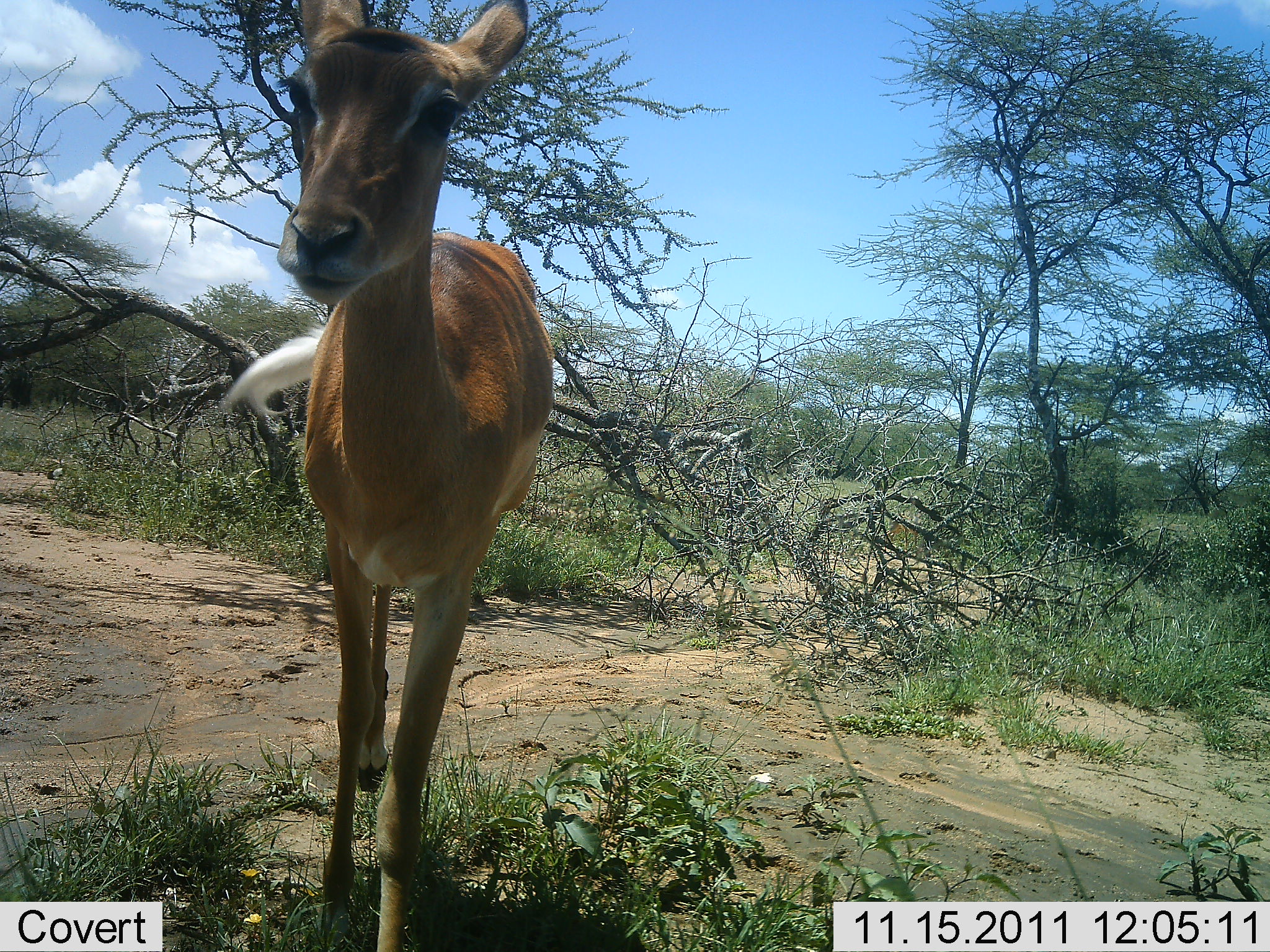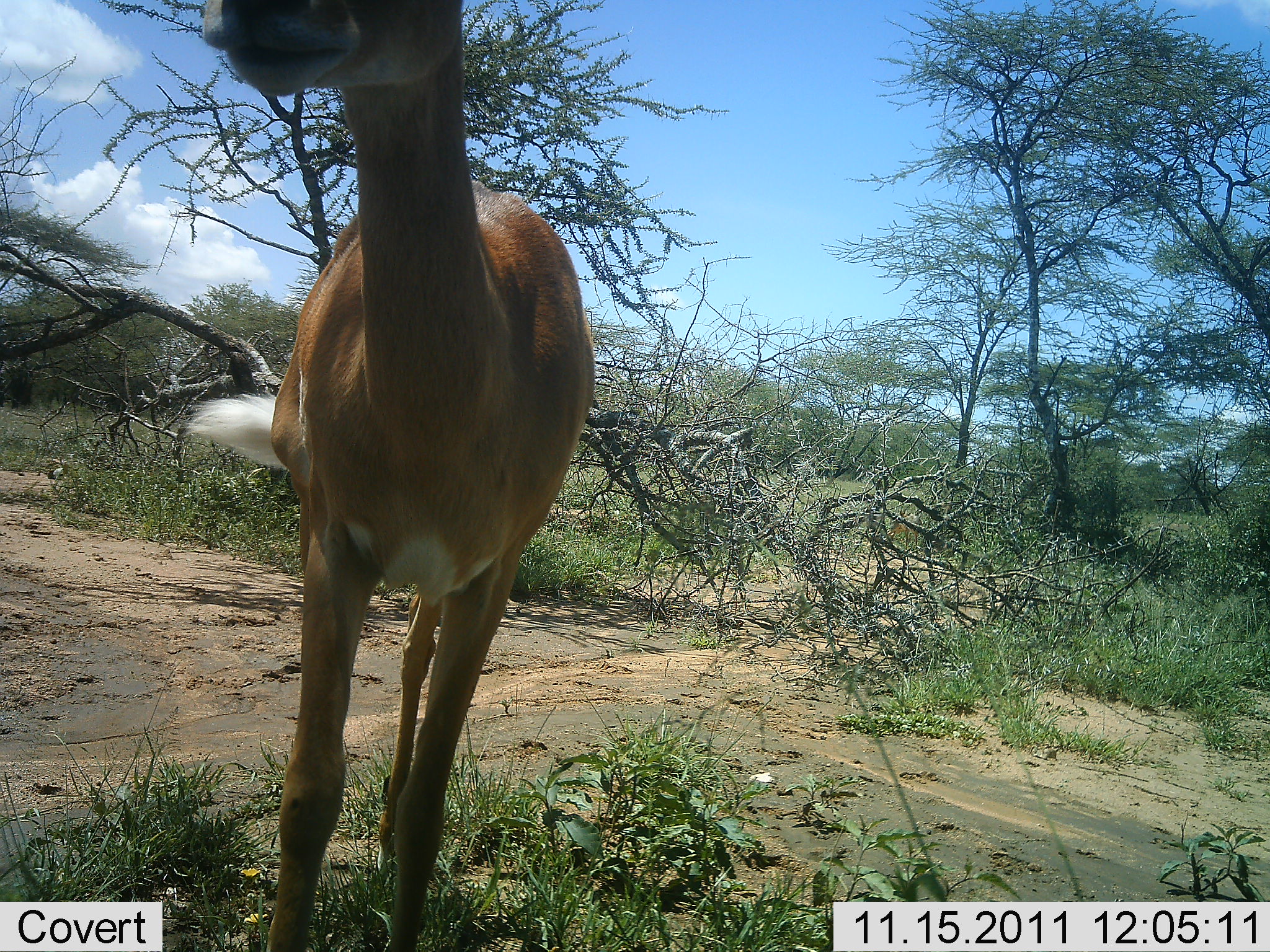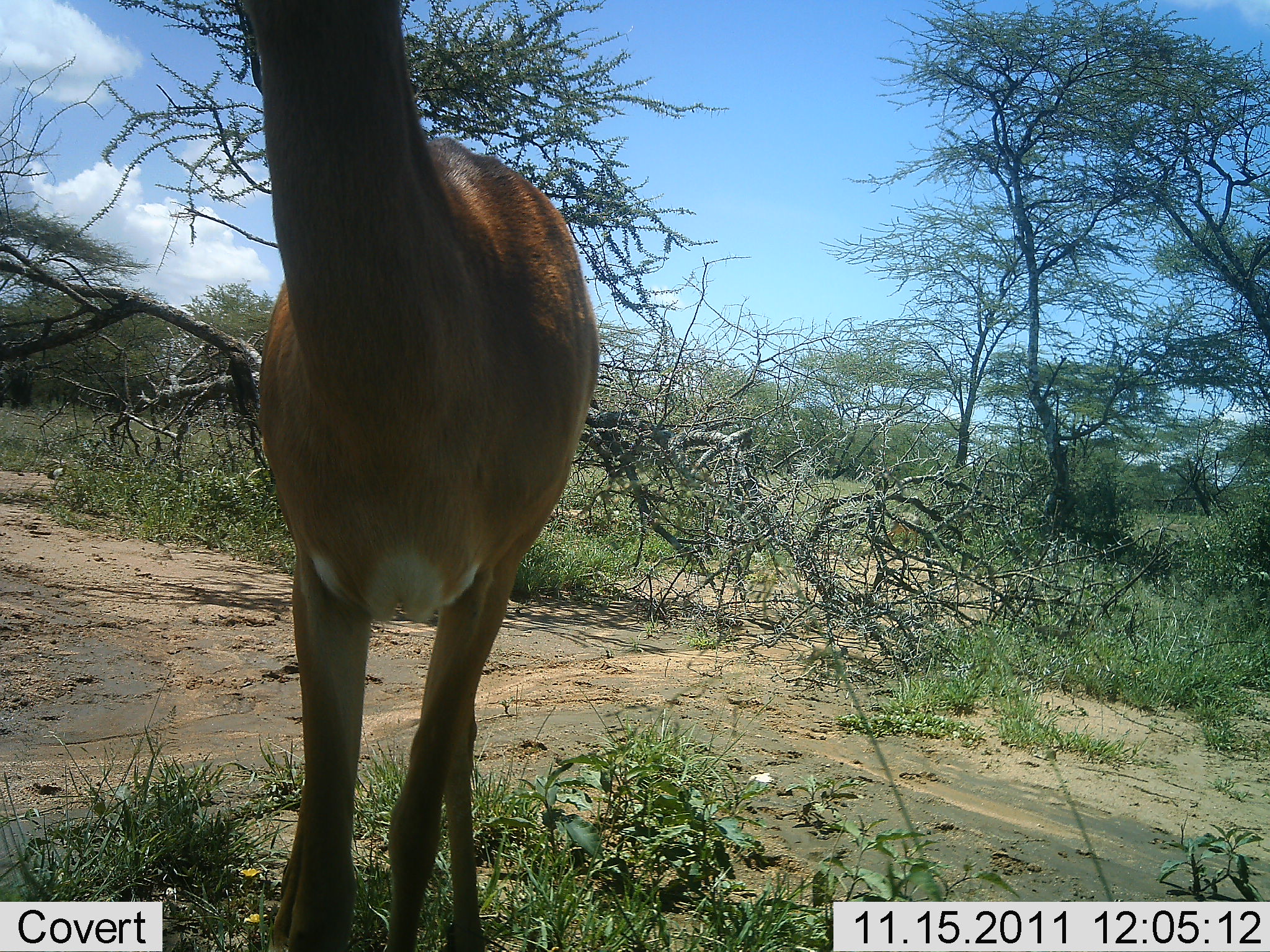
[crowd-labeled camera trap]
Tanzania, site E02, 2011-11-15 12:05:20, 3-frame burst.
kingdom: Animalia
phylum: Chordata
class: Mammalia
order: Artiodactyla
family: Bovidae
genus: Aepyceros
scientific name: Aepyceros melampus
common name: impala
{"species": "impala (Aepyceros melampus)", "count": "1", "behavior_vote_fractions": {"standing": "60%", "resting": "0%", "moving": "40%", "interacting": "0%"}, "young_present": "0%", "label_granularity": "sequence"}